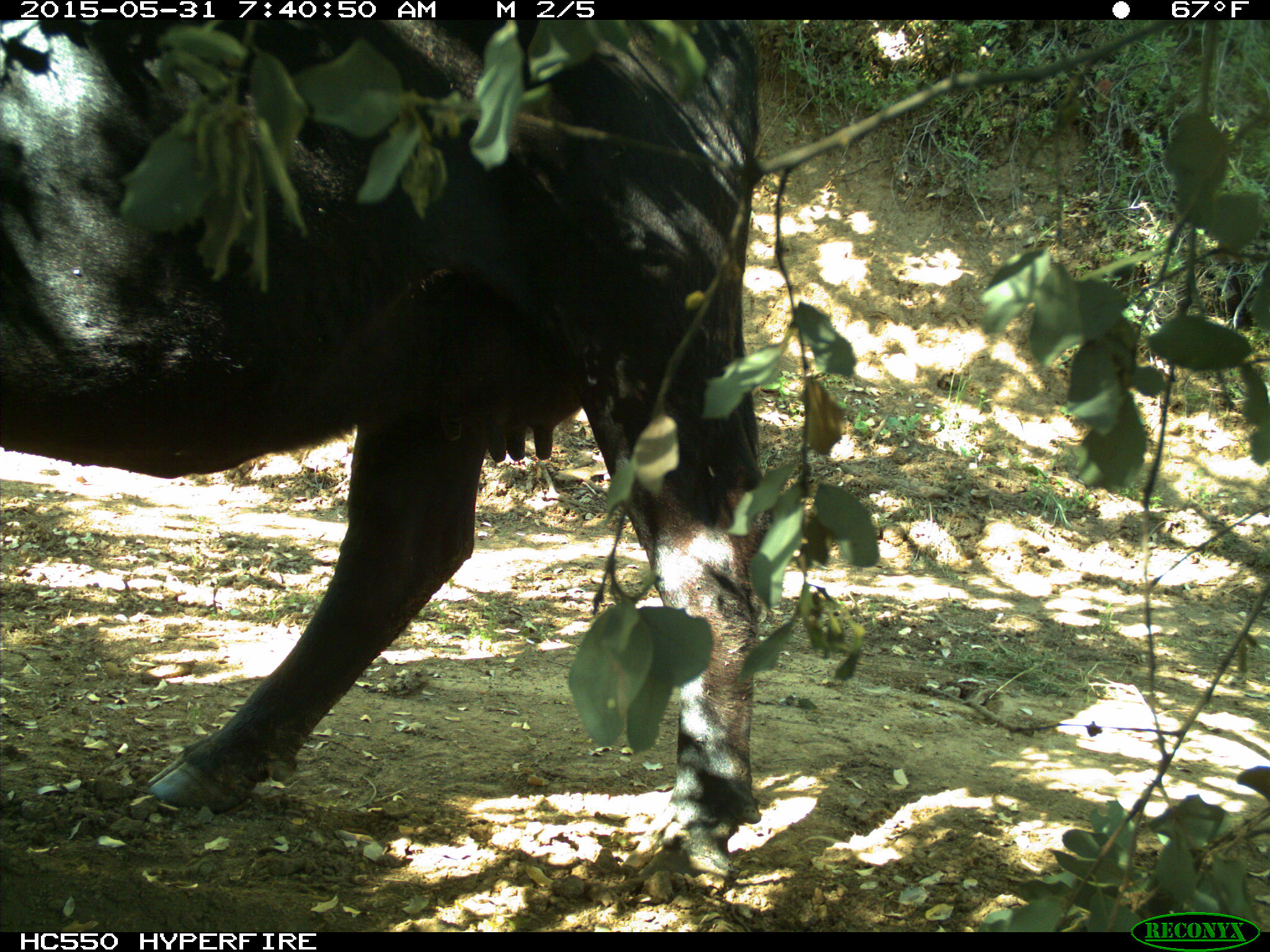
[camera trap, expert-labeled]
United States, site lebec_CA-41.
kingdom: Animalia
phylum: Chordata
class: Mammalia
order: Artiodactyla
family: Bovidae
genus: Bos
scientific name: Bos taurus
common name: domestic cow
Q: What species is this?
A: Bos taurus (domestic cow).